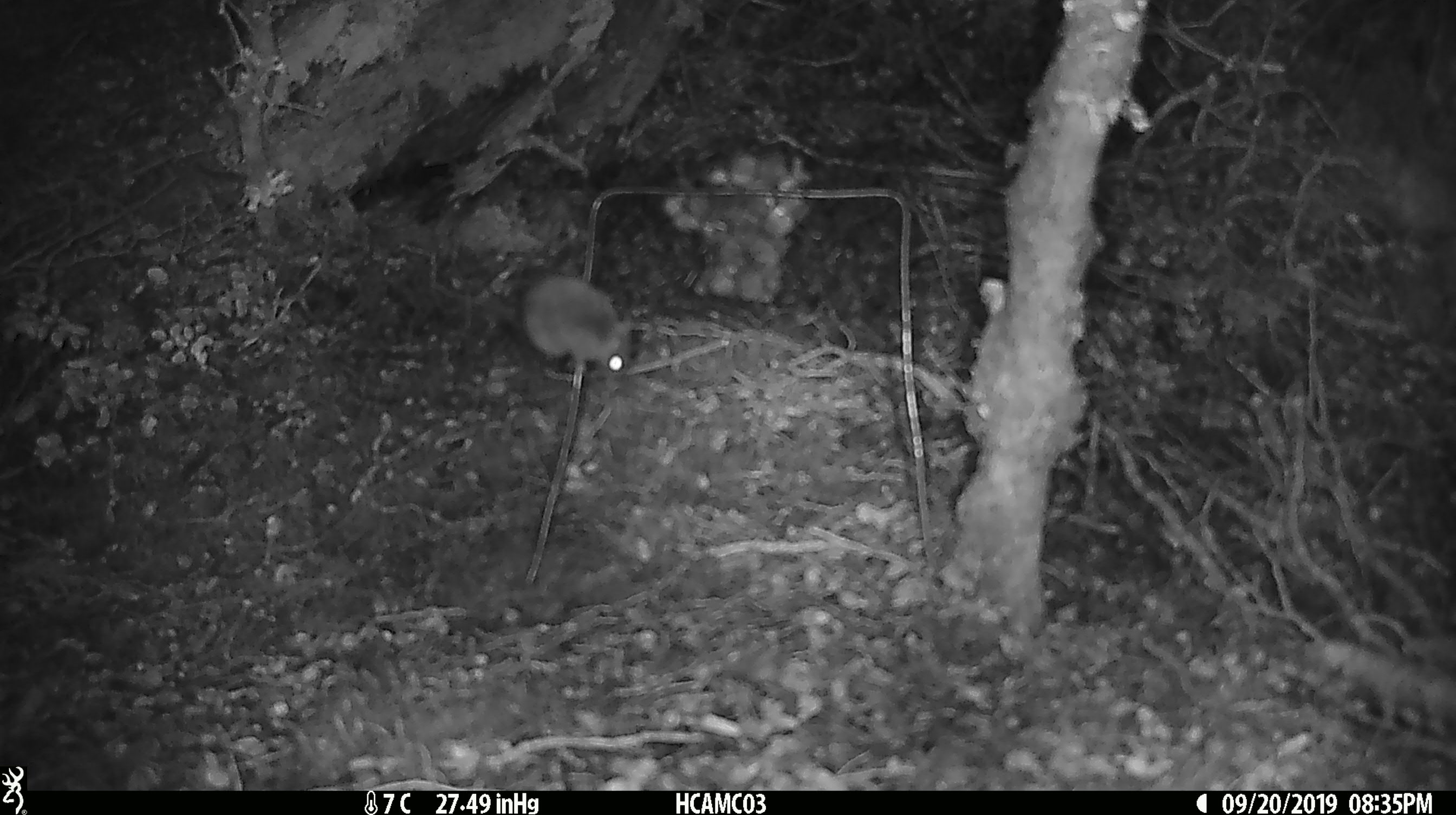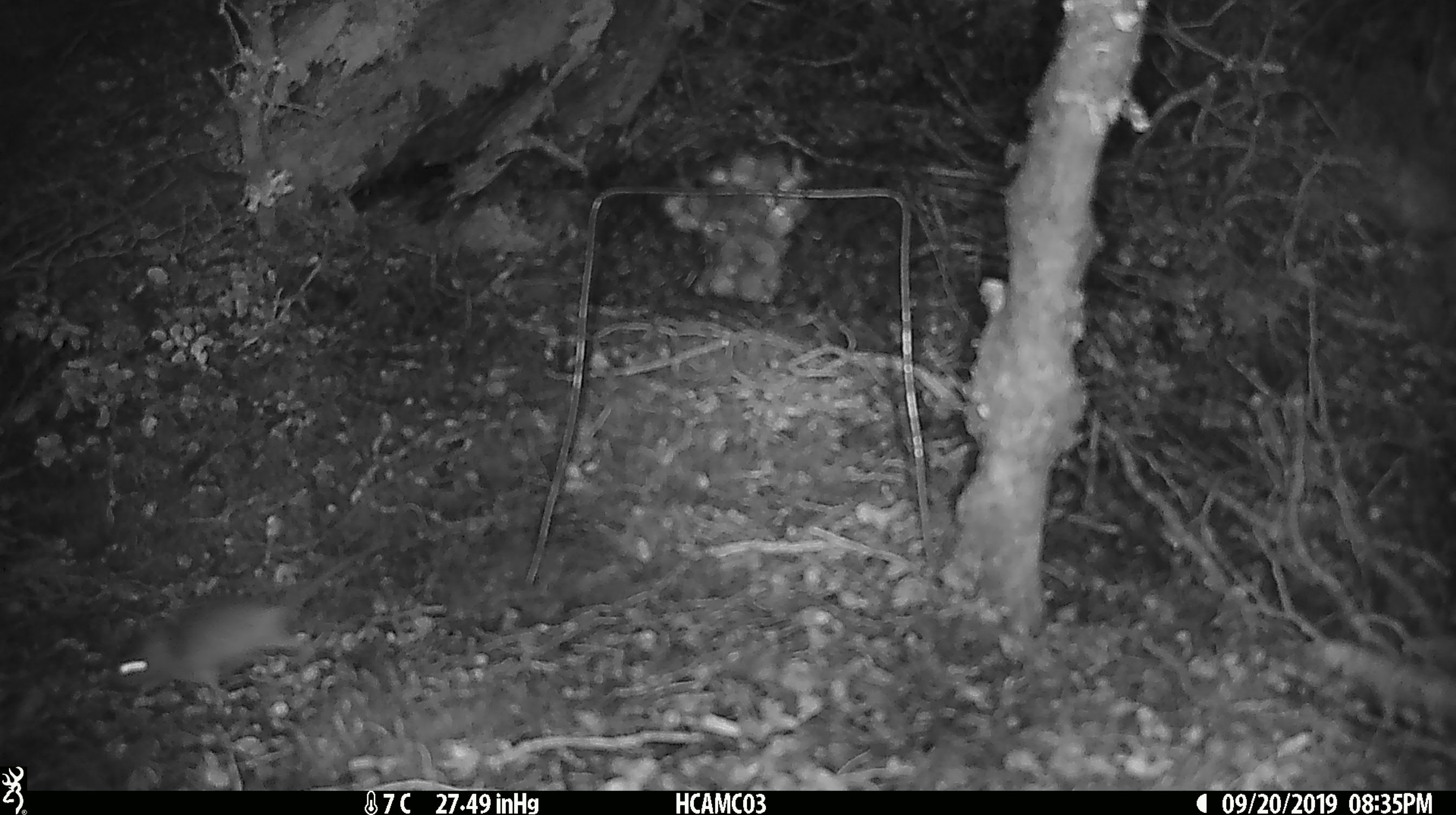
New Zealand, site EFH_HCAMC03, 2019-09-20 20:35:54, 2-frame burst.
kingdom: Animalia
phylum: Chordata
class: Mammalia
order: Rodentia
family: Muridae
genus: Mus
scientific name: Mus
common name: mouse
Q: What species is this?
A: Mouse (Mus).